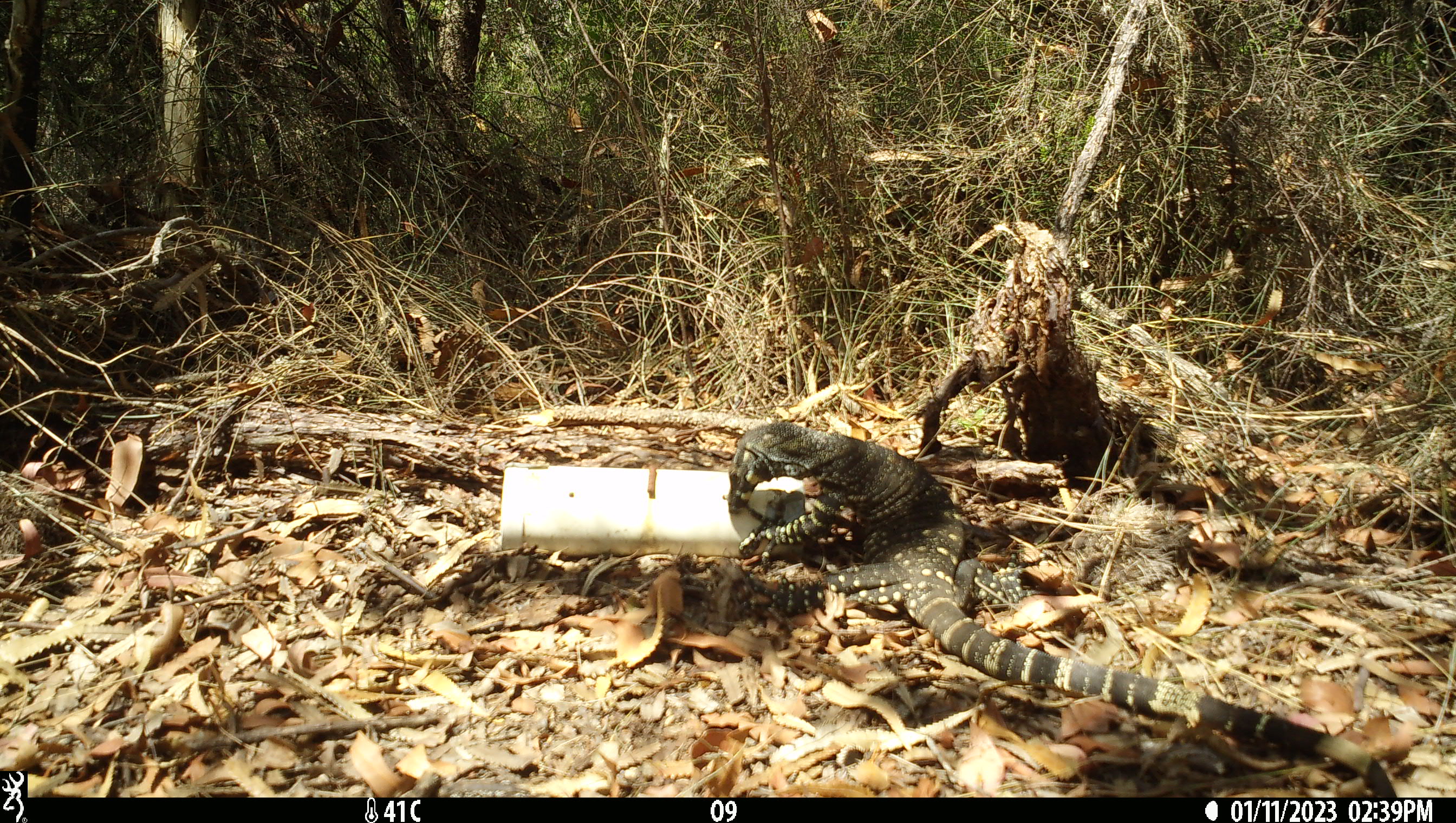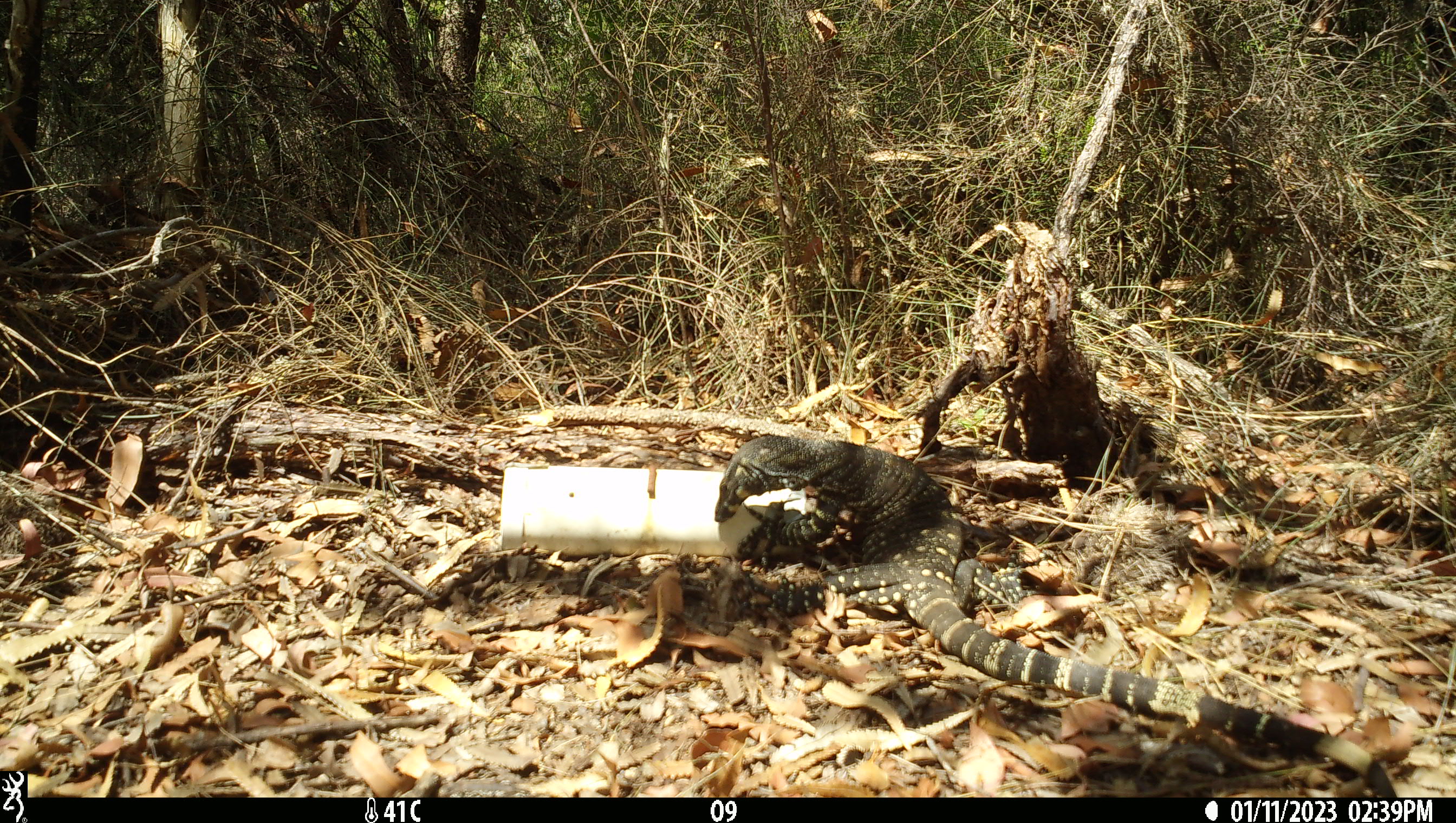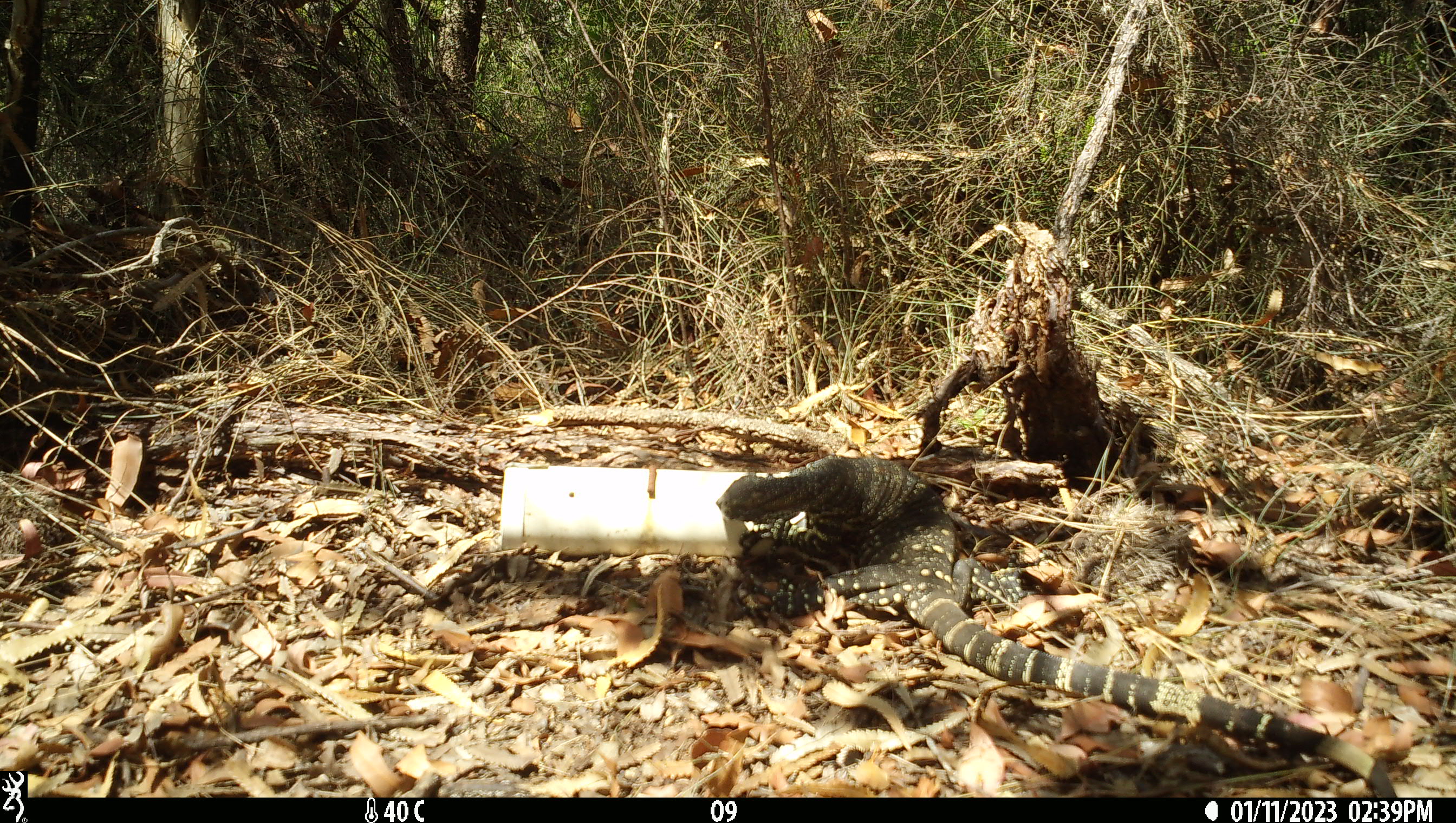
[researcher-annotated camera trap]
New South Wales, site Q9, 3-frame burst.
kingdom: Animalia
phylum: Chordata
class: Reptilia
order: Squamata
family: Varanidae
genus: Varanus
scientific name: Varanus varius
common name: lace monitor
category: goanna